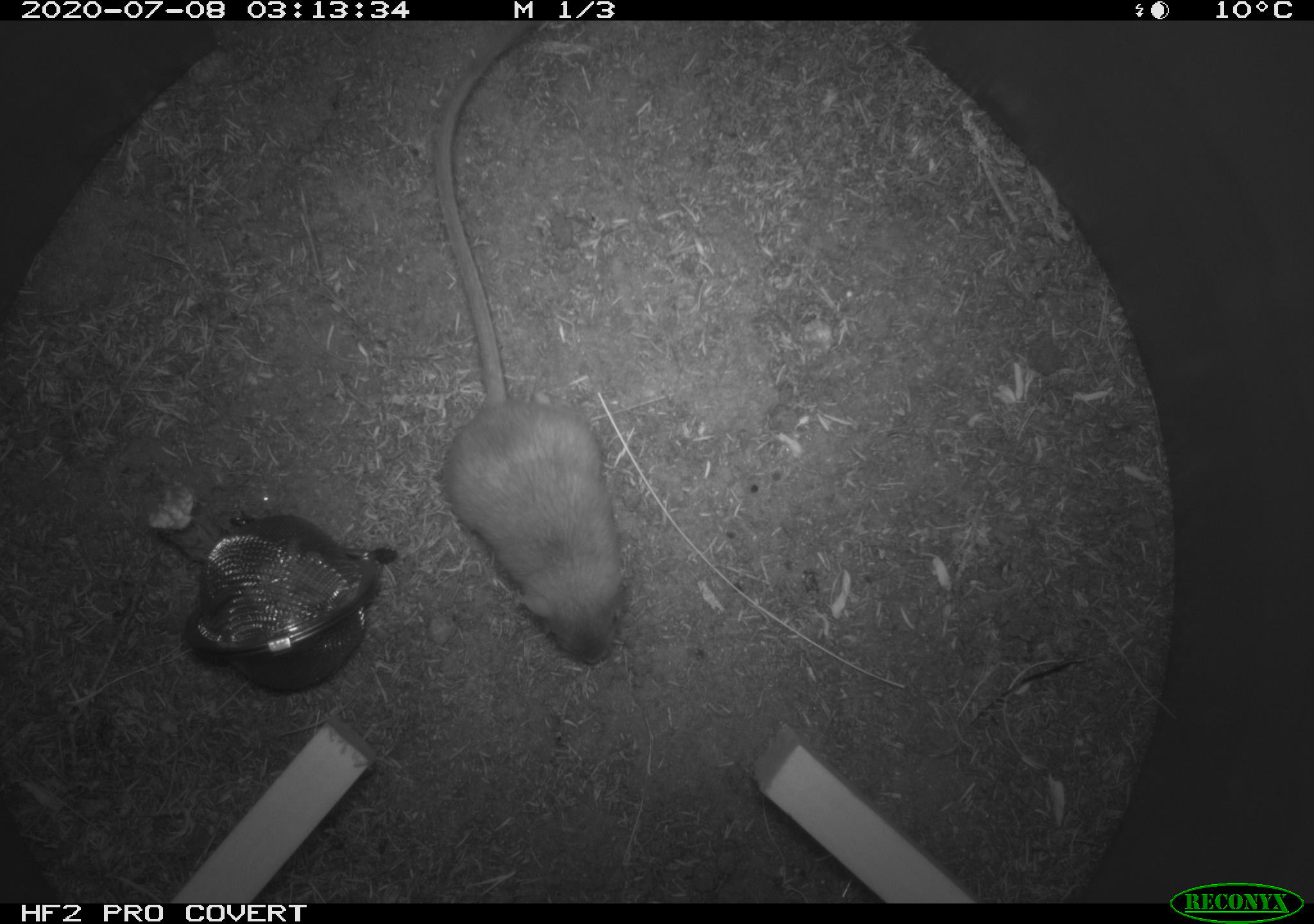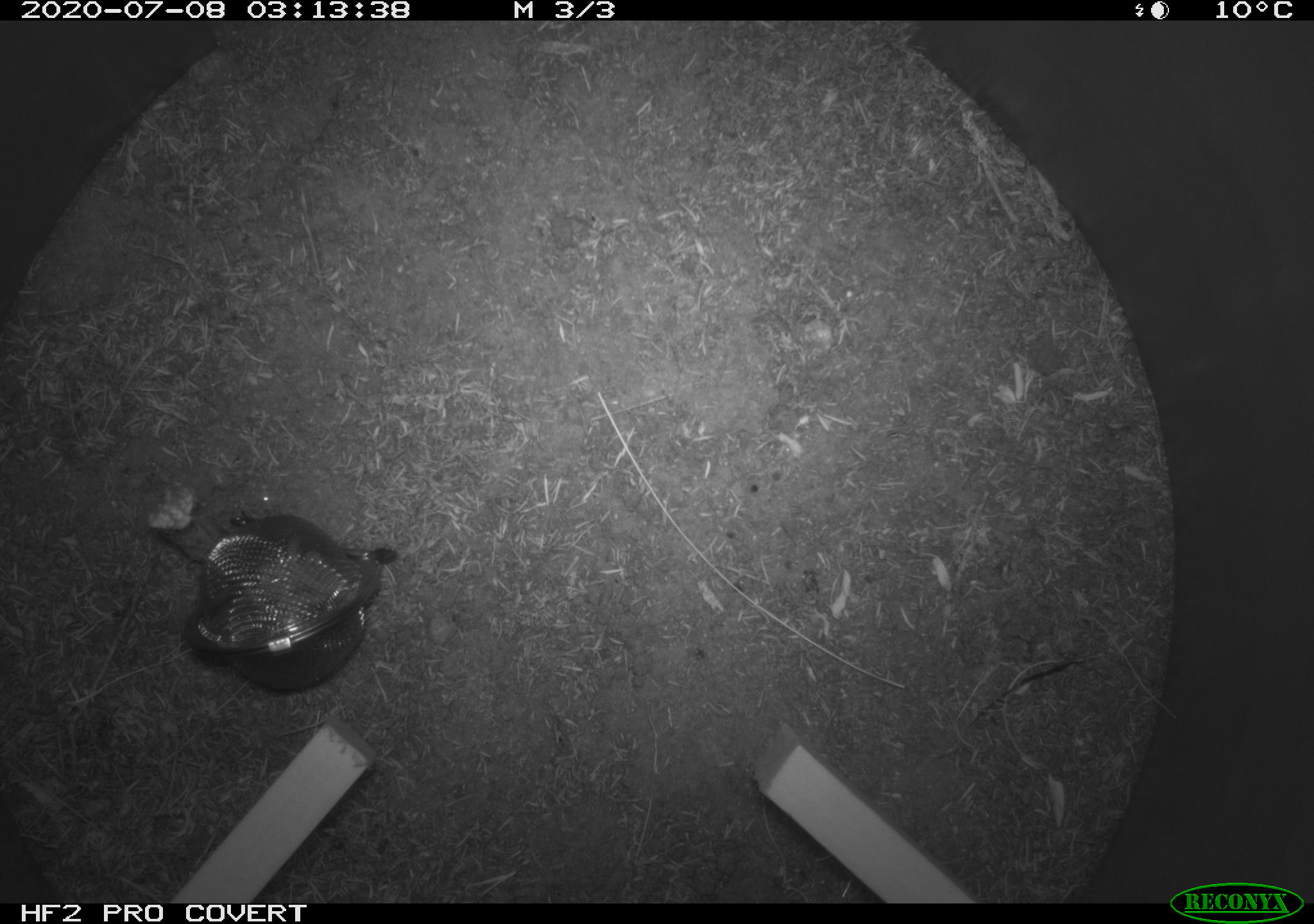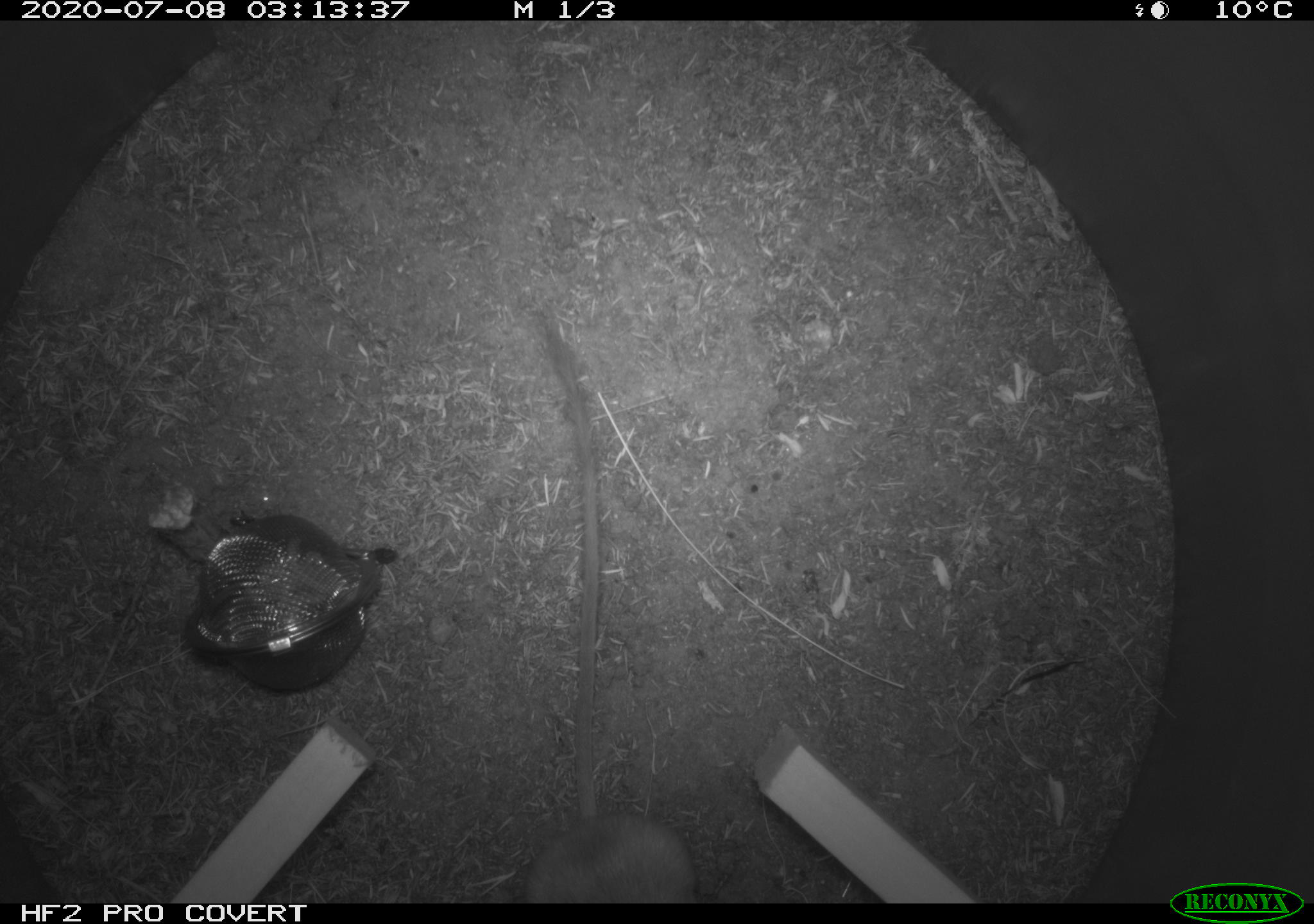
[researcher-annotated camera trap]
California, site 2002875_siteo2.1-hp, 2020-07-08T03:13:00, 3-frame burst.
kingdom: Animalia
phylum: Chordata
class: Mammalia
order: Rodentia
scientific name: Rodentia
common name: rodent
Rodent (Rodentia).